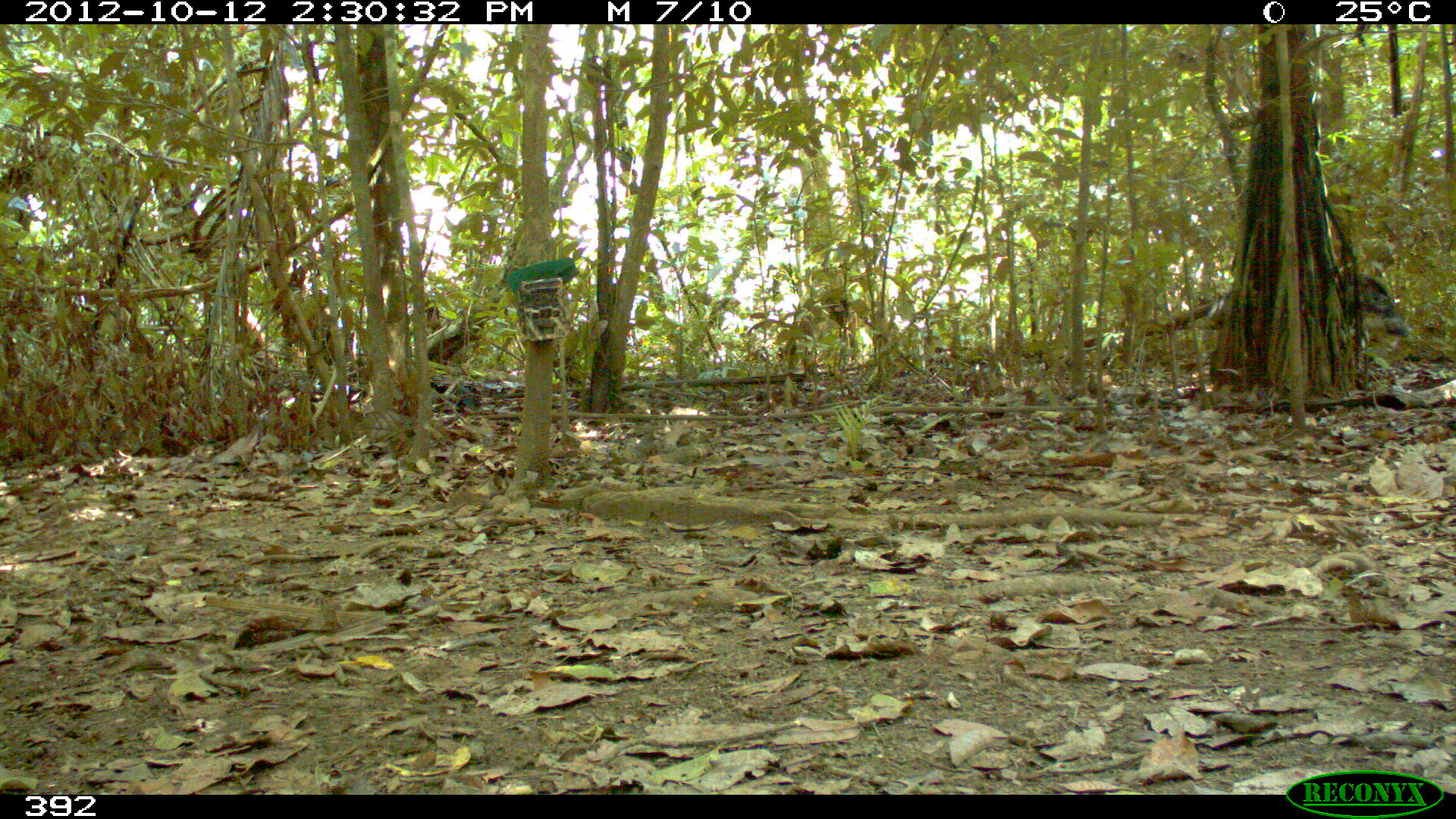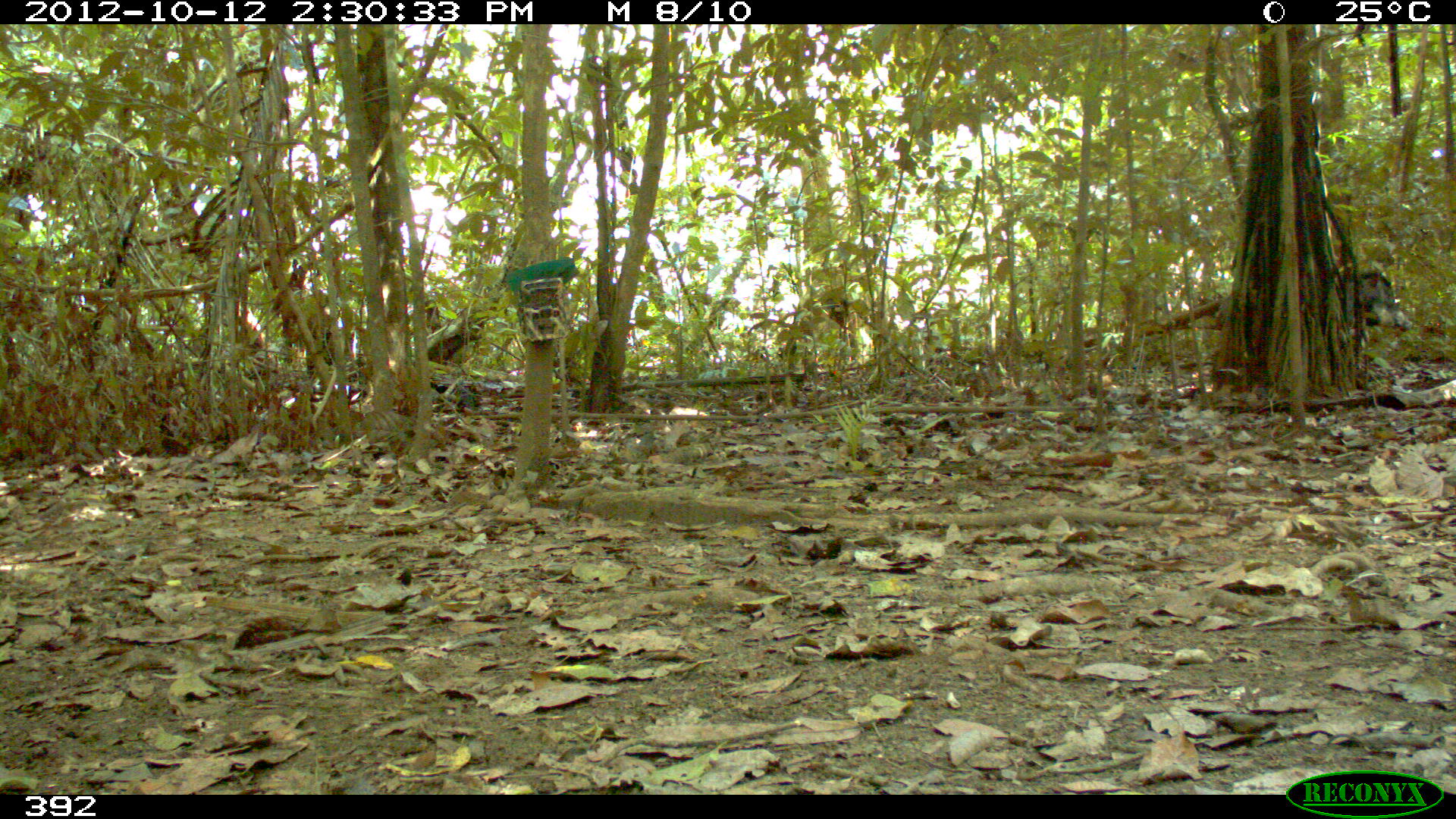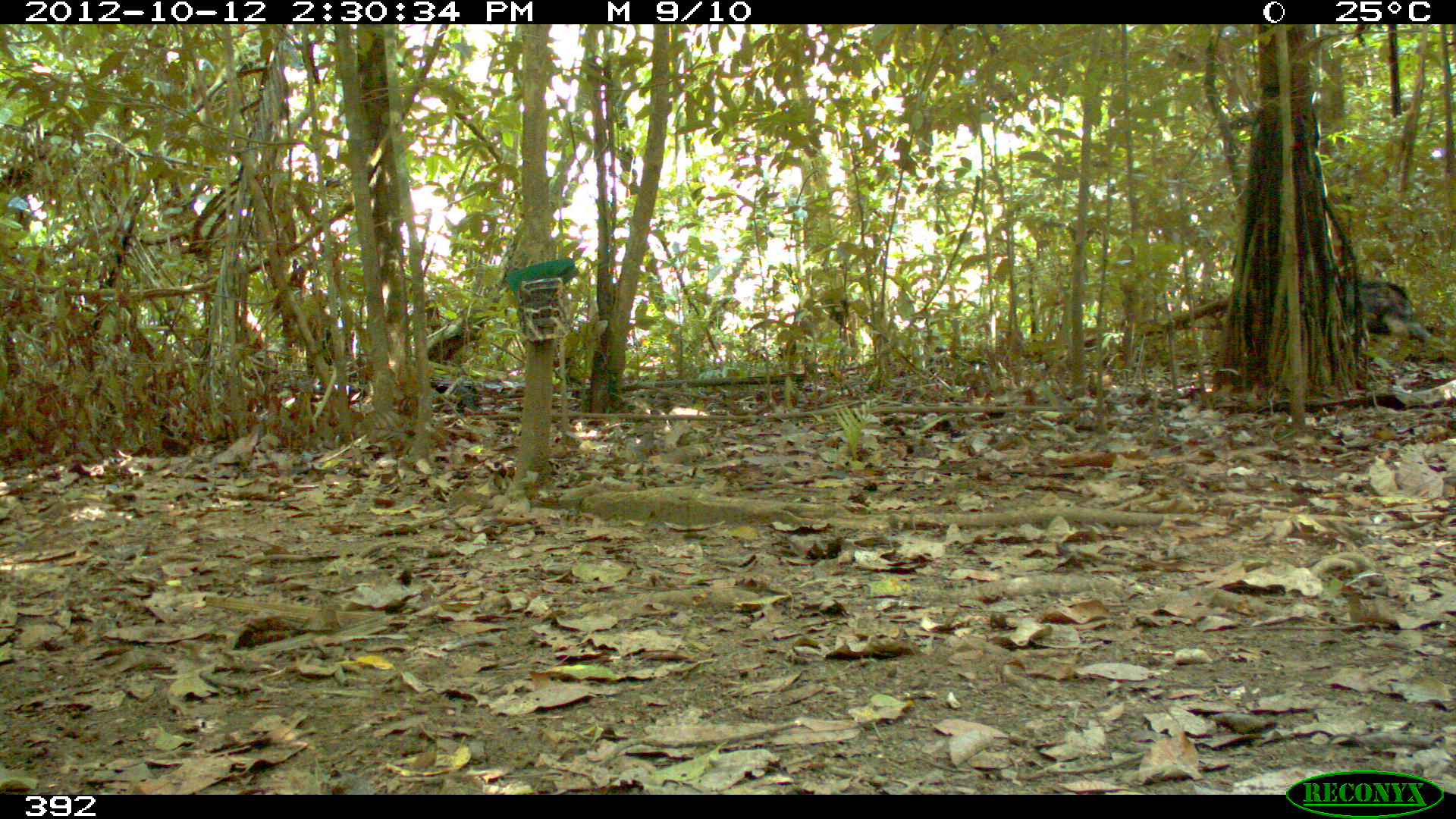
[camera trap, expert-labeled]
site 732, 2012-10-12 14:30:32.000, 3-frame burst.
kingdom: Animalia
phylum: Chordata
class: Mammalia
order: Artiodactyla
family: Tayassuidae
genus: Tayassu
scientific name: Tayassu pecari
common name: white-lipped peccary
Tayassu pecari (white-lipped peccary).